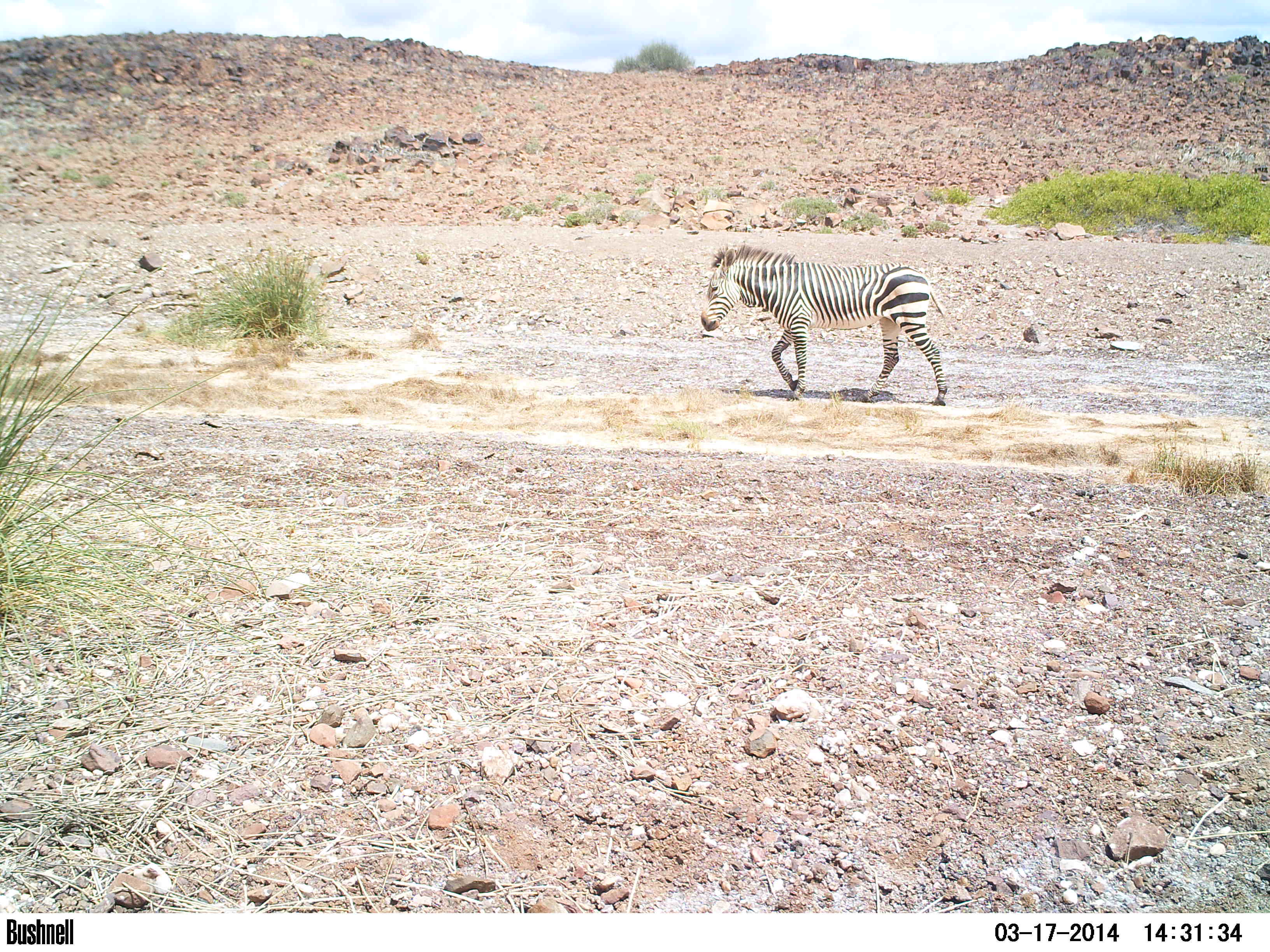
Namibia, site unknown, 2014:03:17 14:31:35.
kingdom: Animalia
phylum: Chordata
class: Mammalia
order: Perissodactyla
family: Equidae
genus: Equus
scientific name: Equus zebra hartmannae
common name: hartmann's mountain zebra